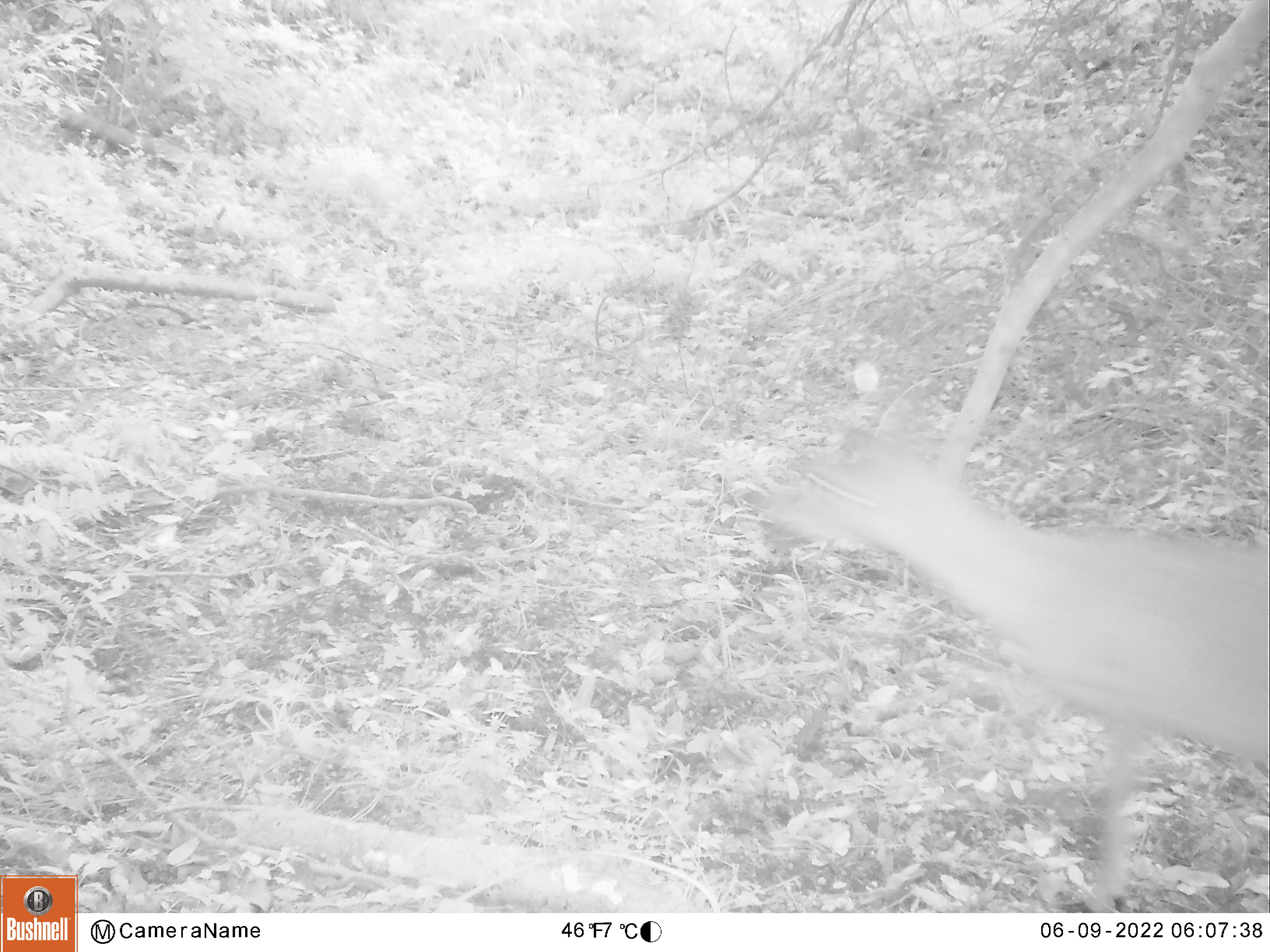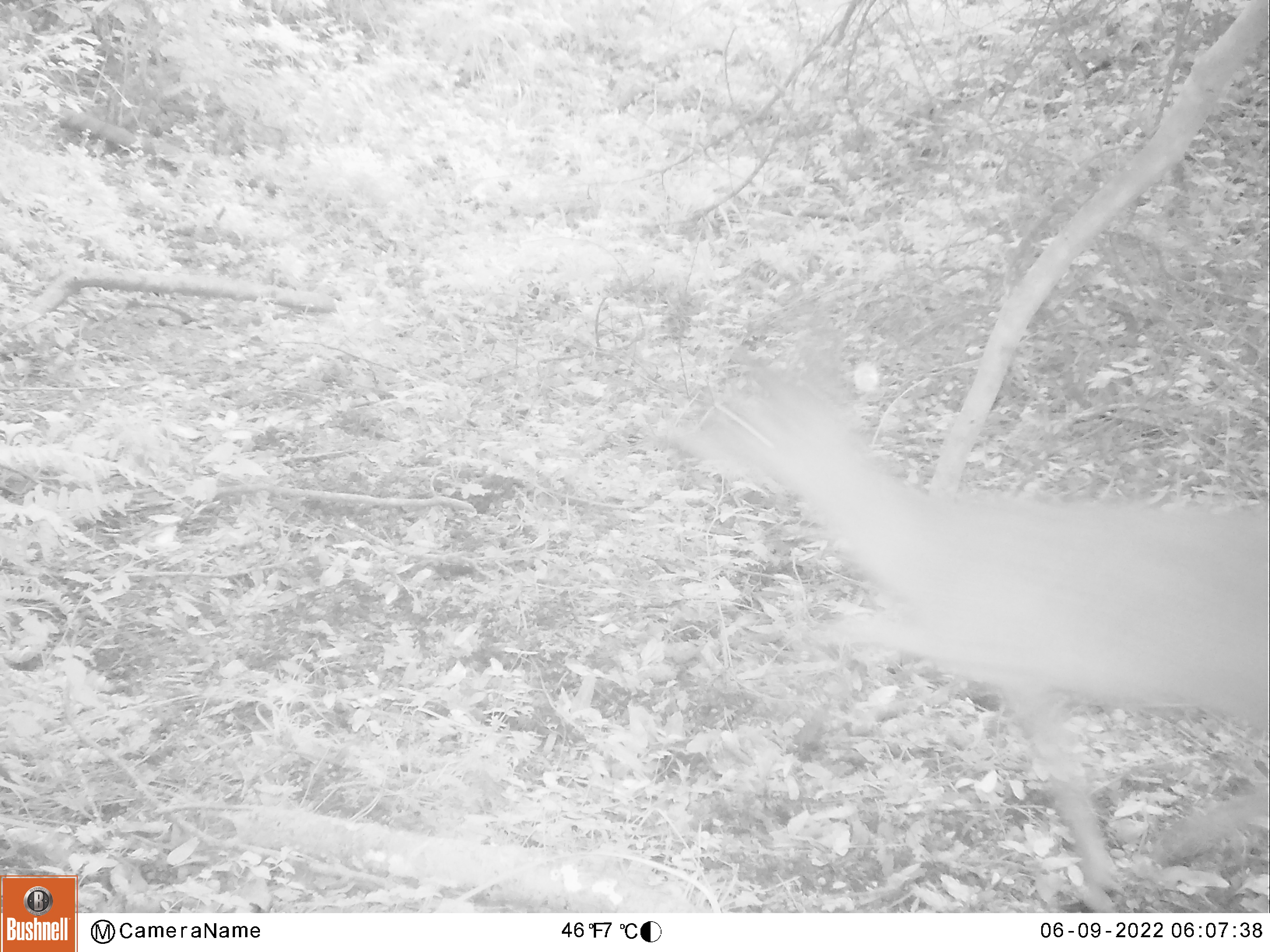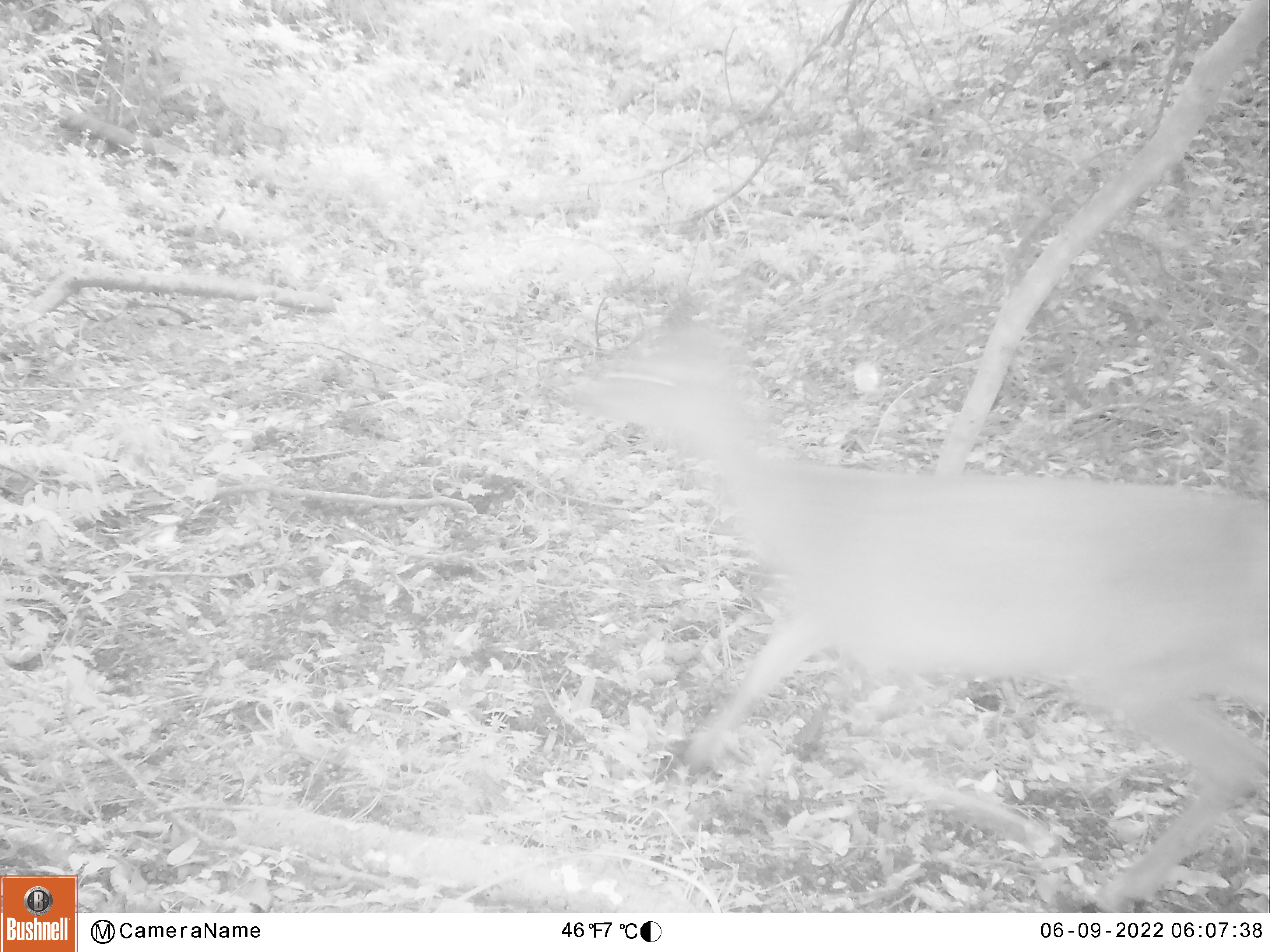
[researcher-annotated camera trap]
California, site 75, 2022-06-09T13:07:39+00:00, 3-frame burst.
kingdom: Animalia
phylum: Chordata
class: Mammalia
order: Artiodactyla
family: Cervidae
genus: Odocoileus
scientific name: Odocoileus hemionus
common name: mule deer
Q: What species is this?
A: Mule deer (Odocoileus hemionus).